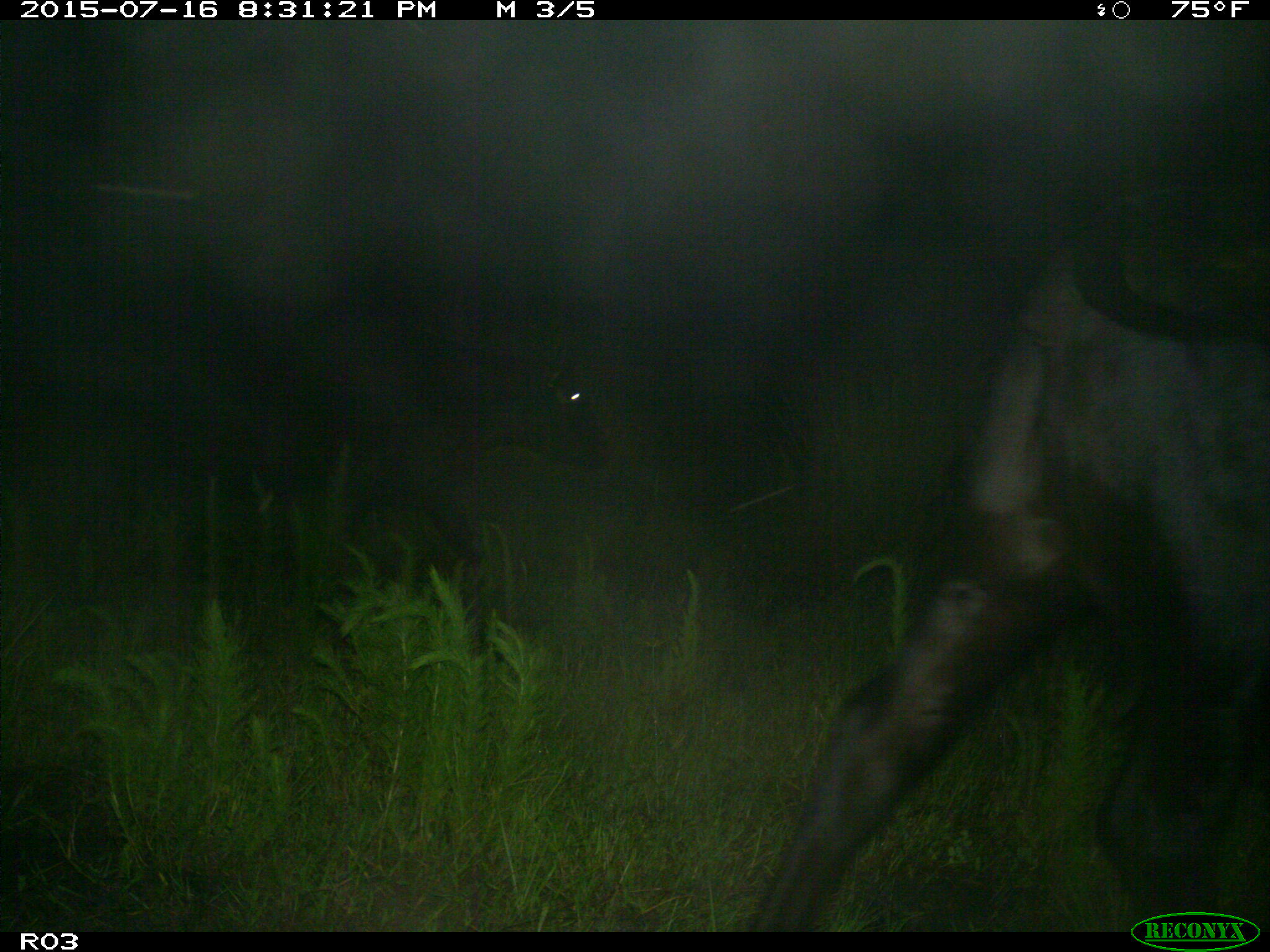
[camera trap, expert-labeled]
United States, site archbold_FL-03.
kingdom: Animalia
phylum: Chordata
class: Mammalia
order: Artiodactyla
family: Bovidae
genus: Bos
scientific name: Bos taurus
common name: domestic cow